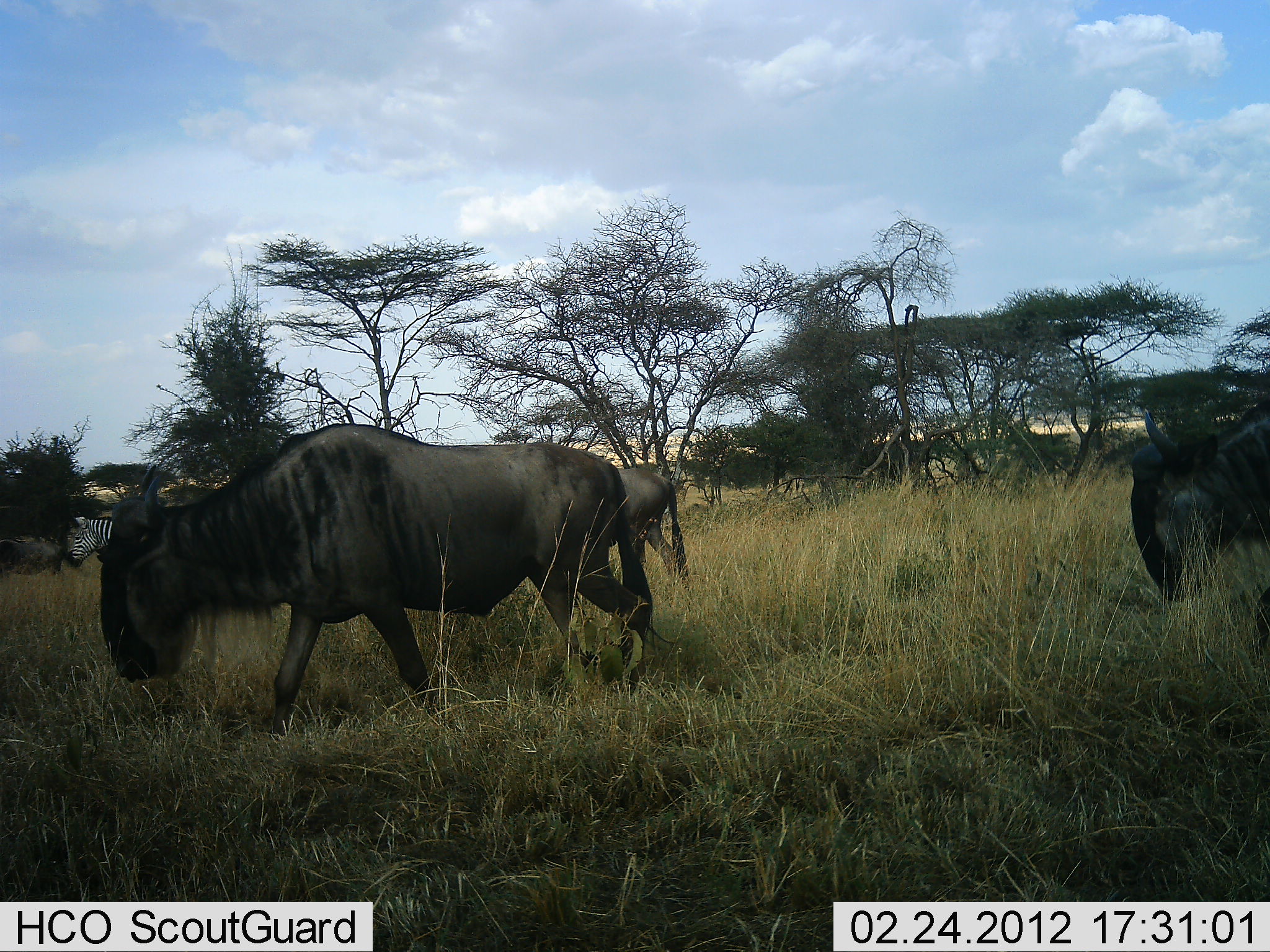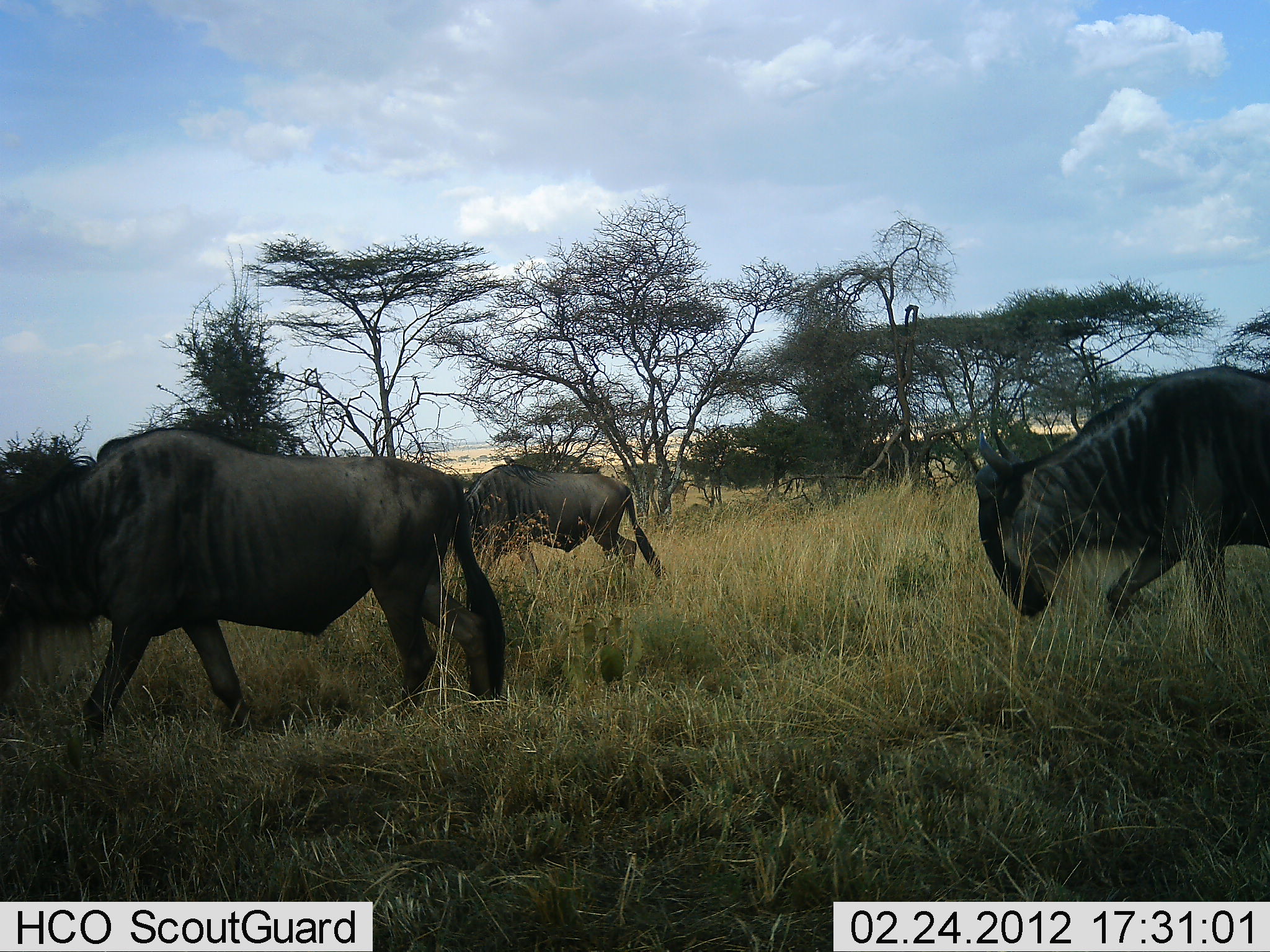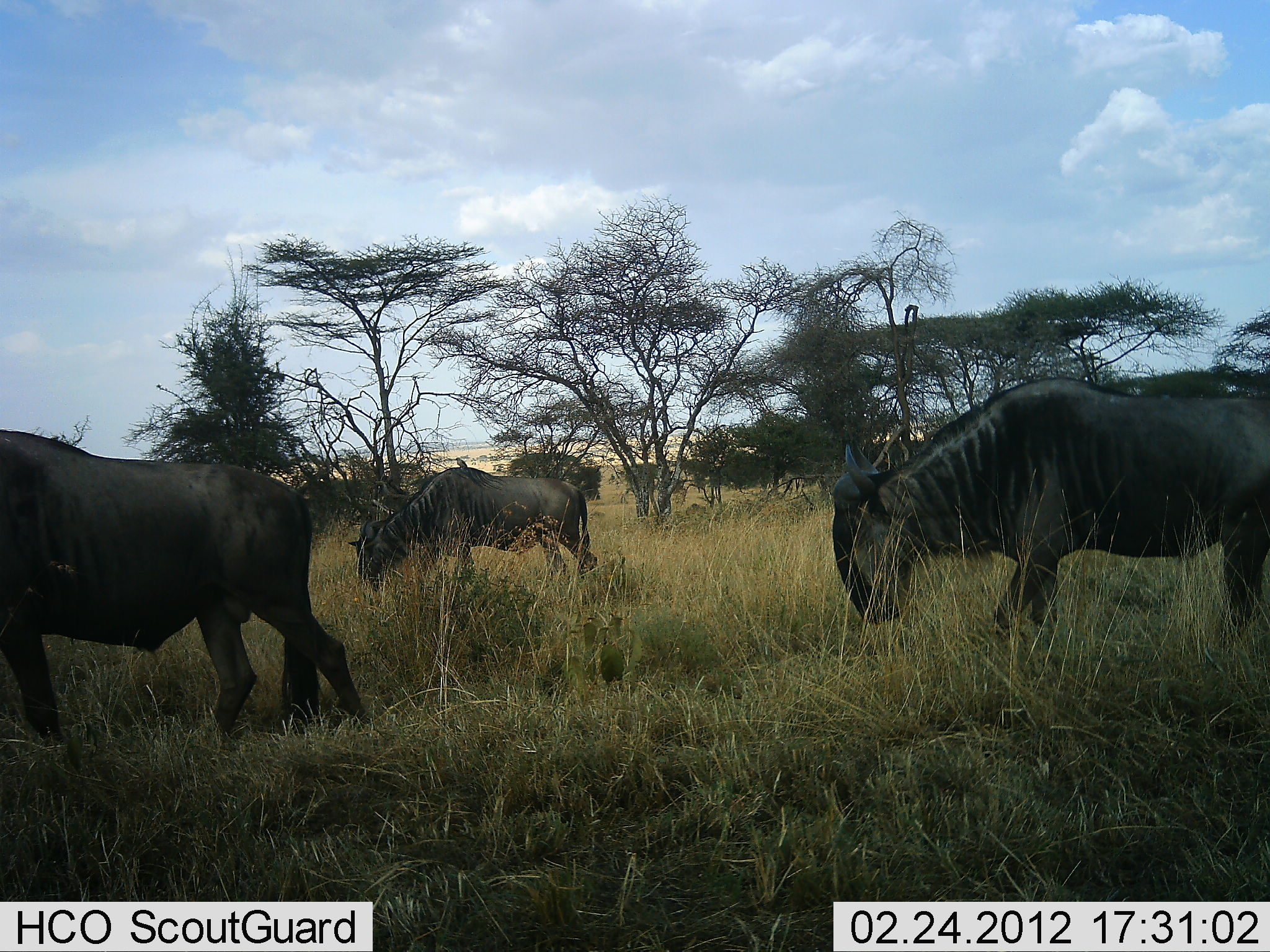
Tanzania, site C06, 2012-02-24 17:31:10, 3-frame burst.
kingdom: Animalia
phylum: Chordata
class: Mammalia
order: Artiodactyla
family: Bovidae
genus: Connochaetes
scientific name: Connochaetes taurinus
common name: blue wildebeest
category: wildebeest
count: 3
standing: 9%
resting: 0%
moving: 96%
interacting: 0%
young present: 0%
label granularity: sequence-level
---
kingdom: Animalia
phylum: Chordata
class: Mammalia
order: Perissodactyla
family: Equidae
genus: Equus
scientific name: Equus quagga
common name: plains zebra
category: zebra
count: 1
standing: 69%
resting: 0%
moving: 31%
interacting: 0%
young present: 0%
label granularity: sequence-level